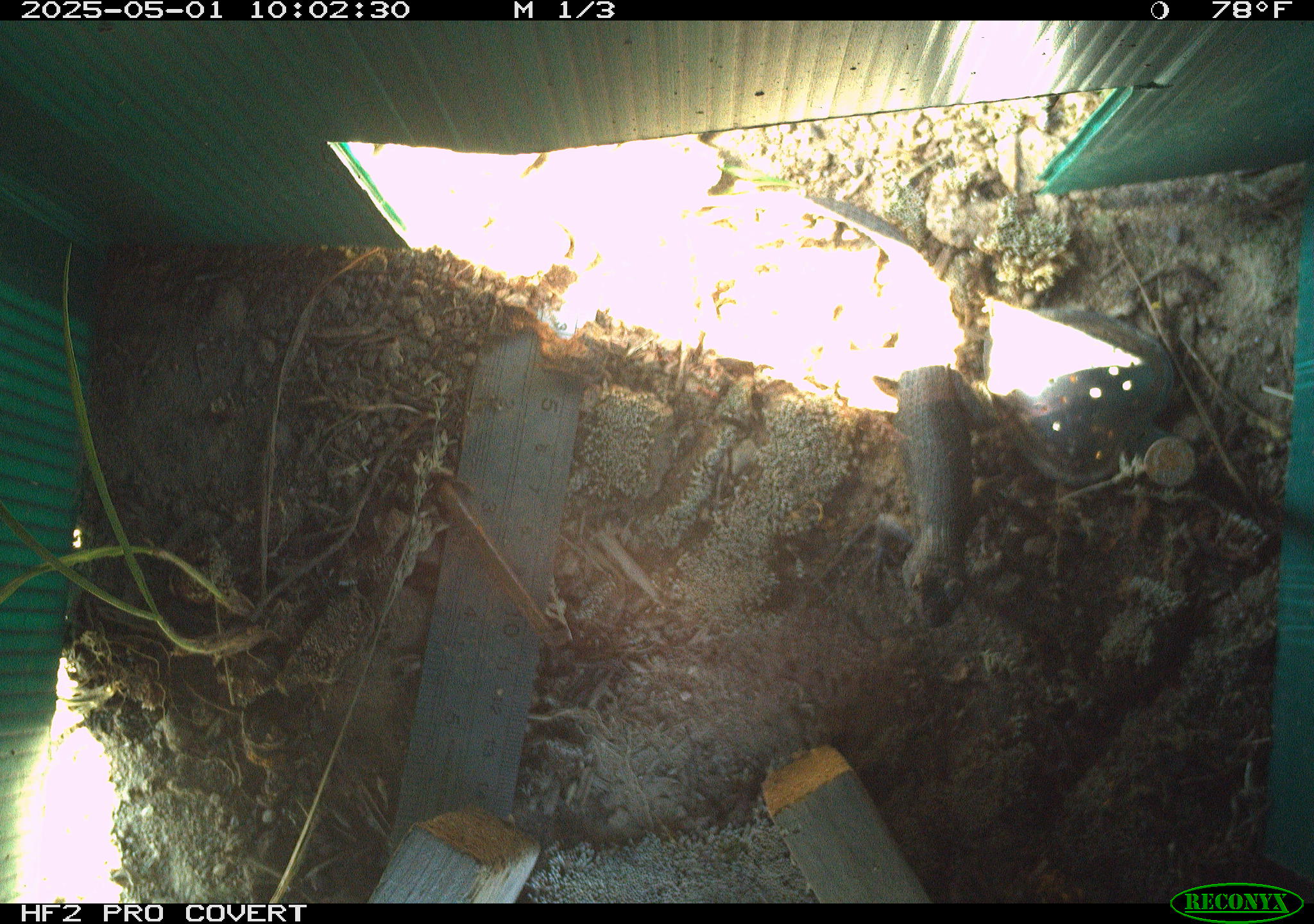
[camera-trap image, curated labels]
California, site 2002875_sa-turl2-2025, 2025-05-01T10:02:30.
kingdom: Animalia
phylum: Chordata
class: Reptilia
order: Squamata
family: Phrynosomatidae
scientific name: Phrynosomatidae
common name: north american spiny lizards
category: sceloporus/uta species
Sceloporus/uta species (north american spiny lizards) (Phrynosomatidae).